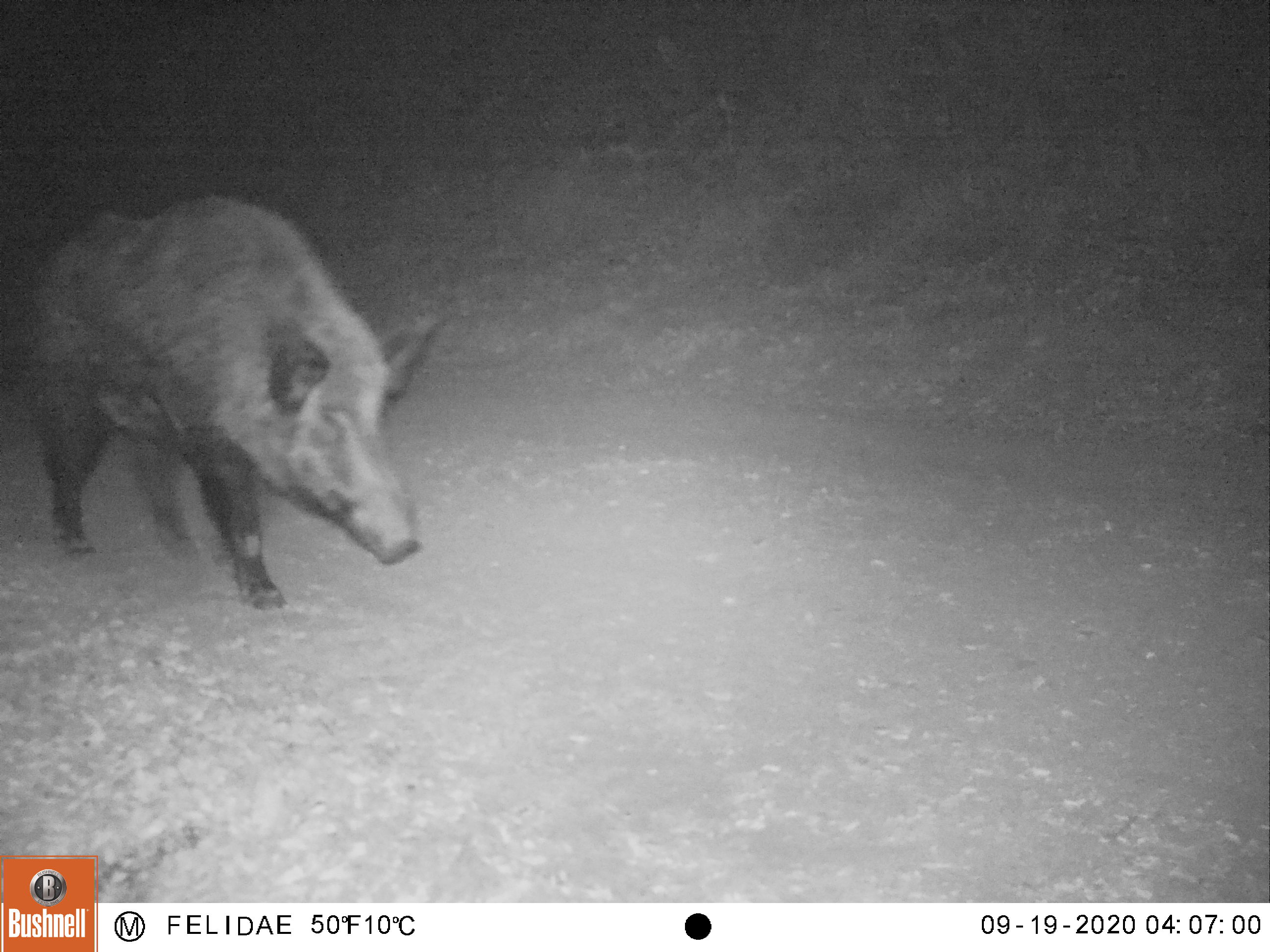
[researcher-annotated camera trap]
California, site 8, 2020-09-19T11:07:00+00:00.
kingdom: Animalia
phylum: Chordata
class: Mammalia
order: Artiodactyla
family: Suidae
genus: Sus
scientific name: Sus scrofa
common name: wild boar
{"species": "wild boar (Sus scrofa)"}